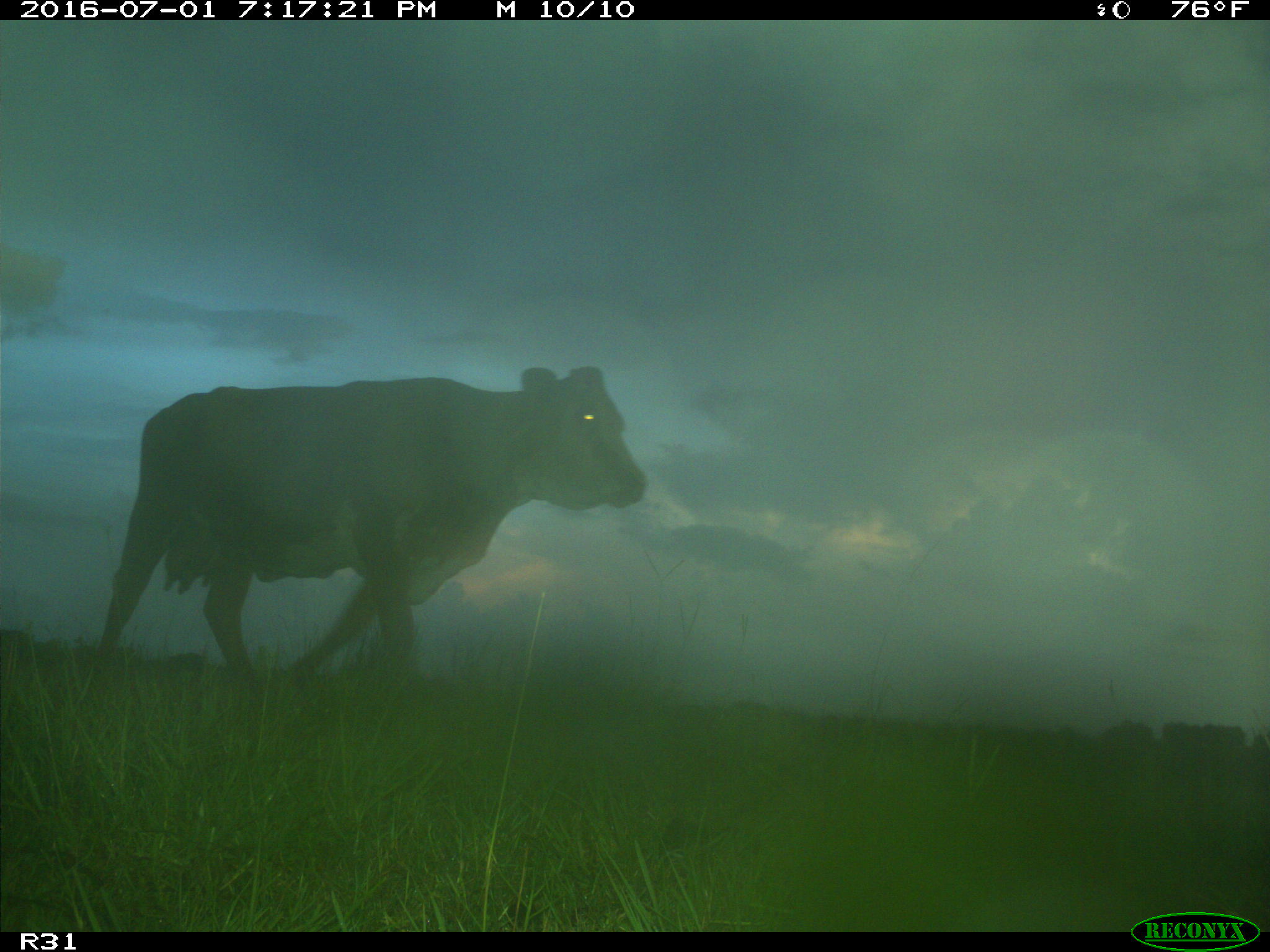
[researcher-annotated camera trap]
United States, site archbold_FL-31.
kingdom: Animalia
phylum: Chordata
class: Mammalia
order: Artiodactyla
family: Bovidae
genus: Bos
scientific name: Bos taurus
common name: domestic cow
Bos taurus (domestic cow).